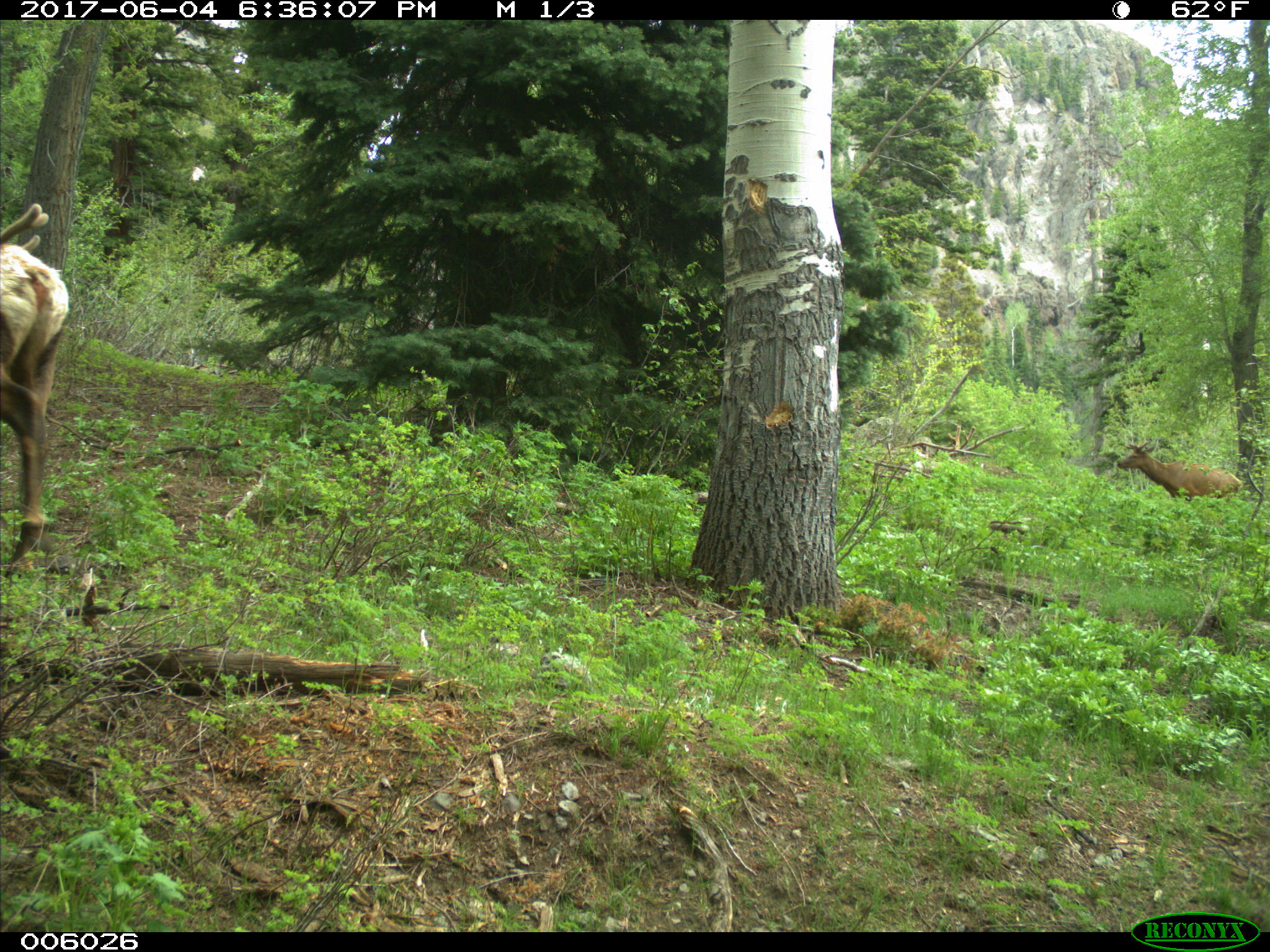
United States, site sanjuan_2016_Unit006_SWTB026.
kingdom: Animalia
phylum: Chordata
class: Mammalia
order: Artiodactyla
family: Cervidae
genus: Cervus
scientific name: Cervus elaphus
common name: red deer